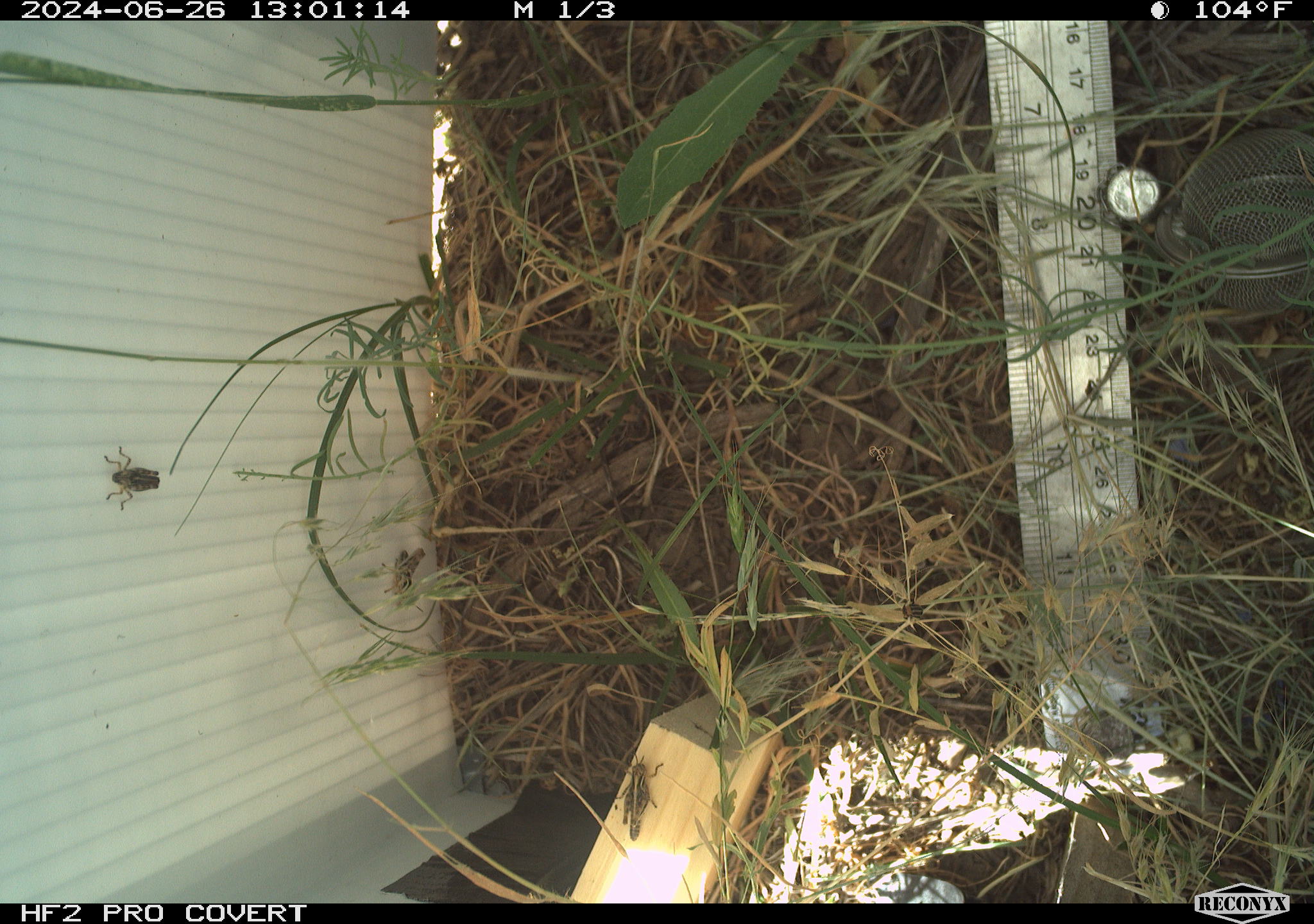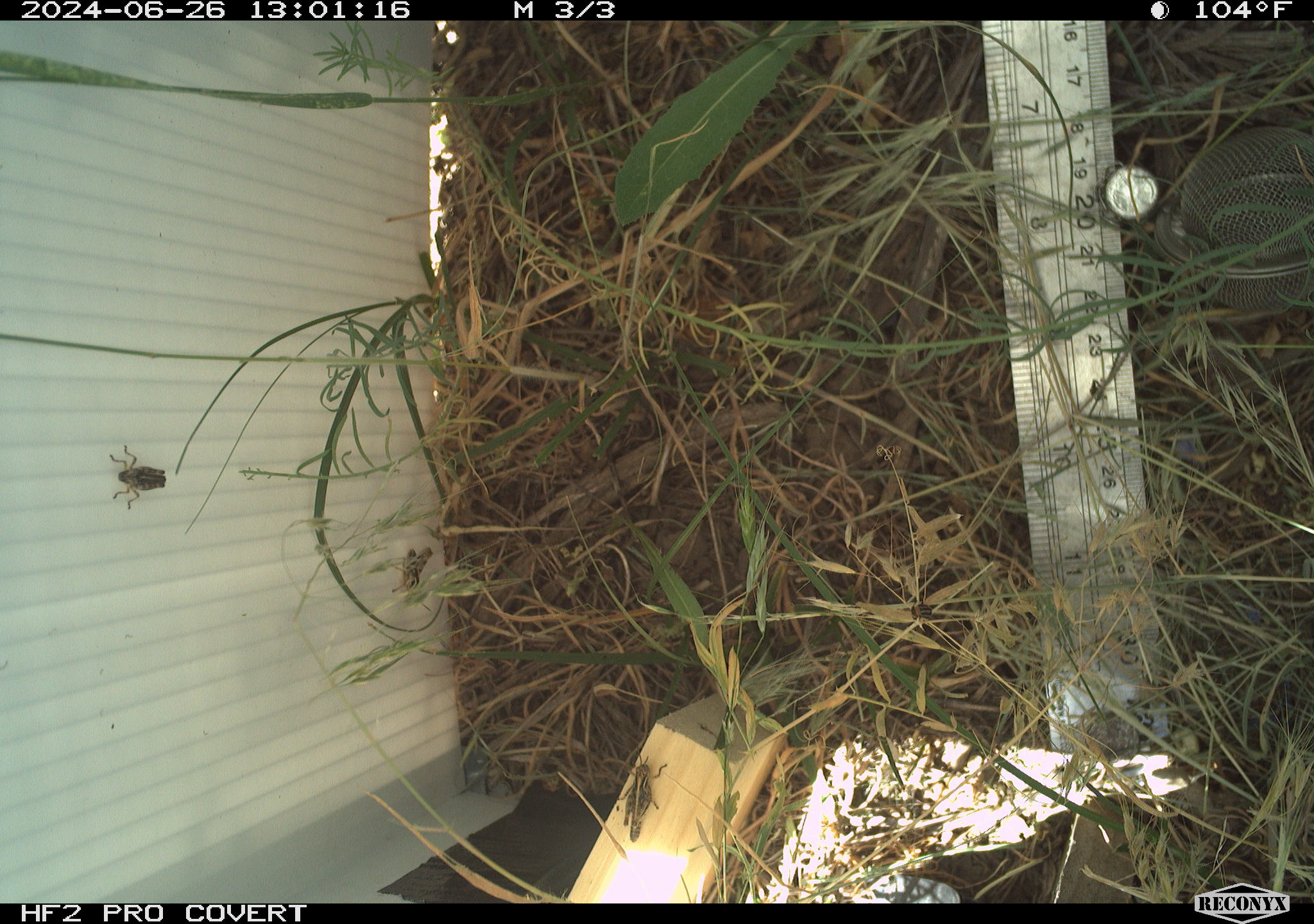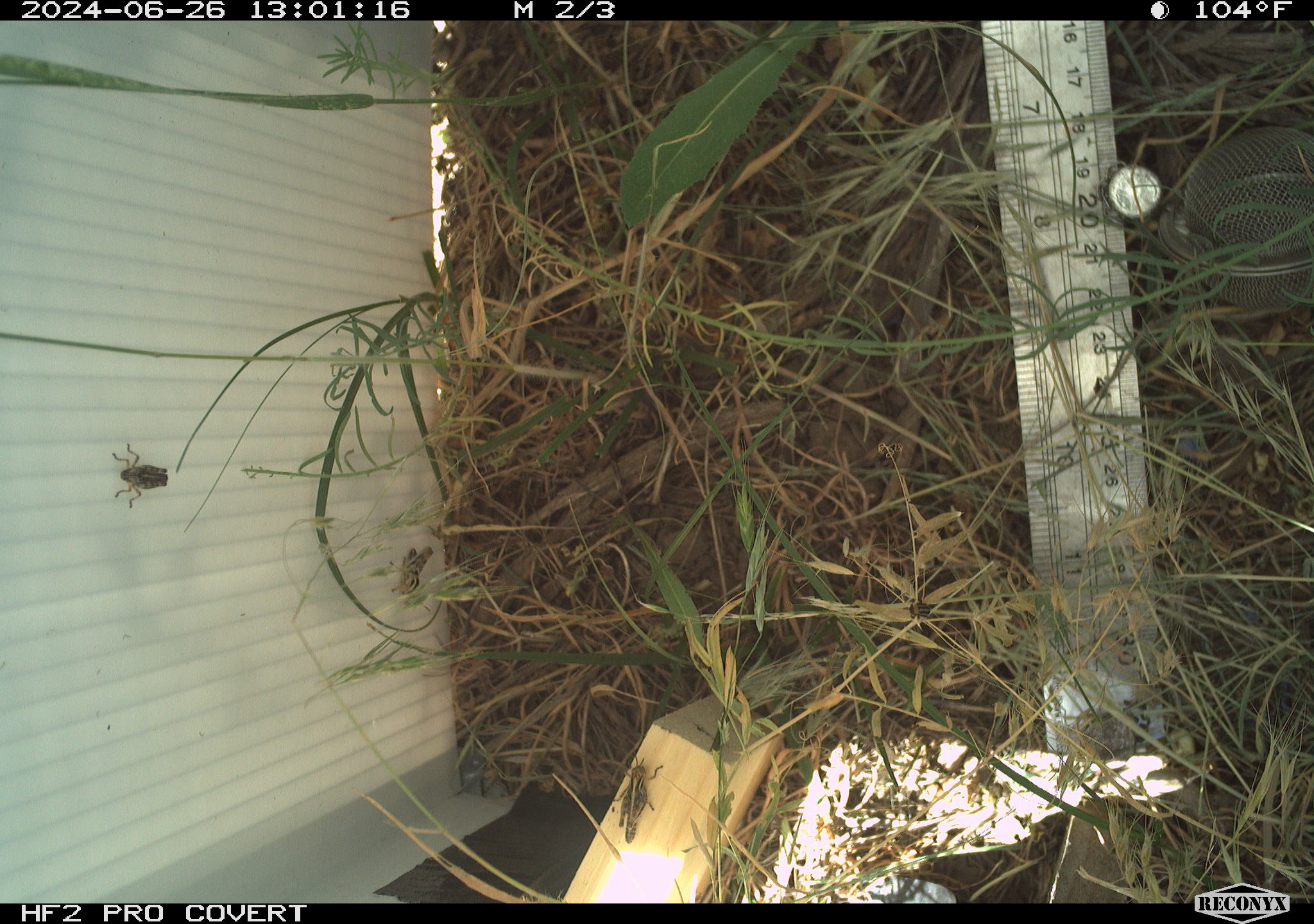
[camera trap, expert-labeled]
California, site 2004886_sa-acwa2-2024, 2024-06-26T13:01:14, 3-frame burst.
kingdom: Animalia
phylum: Arthropoda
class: Insecta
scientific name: Insecta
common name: insect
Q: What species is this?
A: Insect (Insecta).